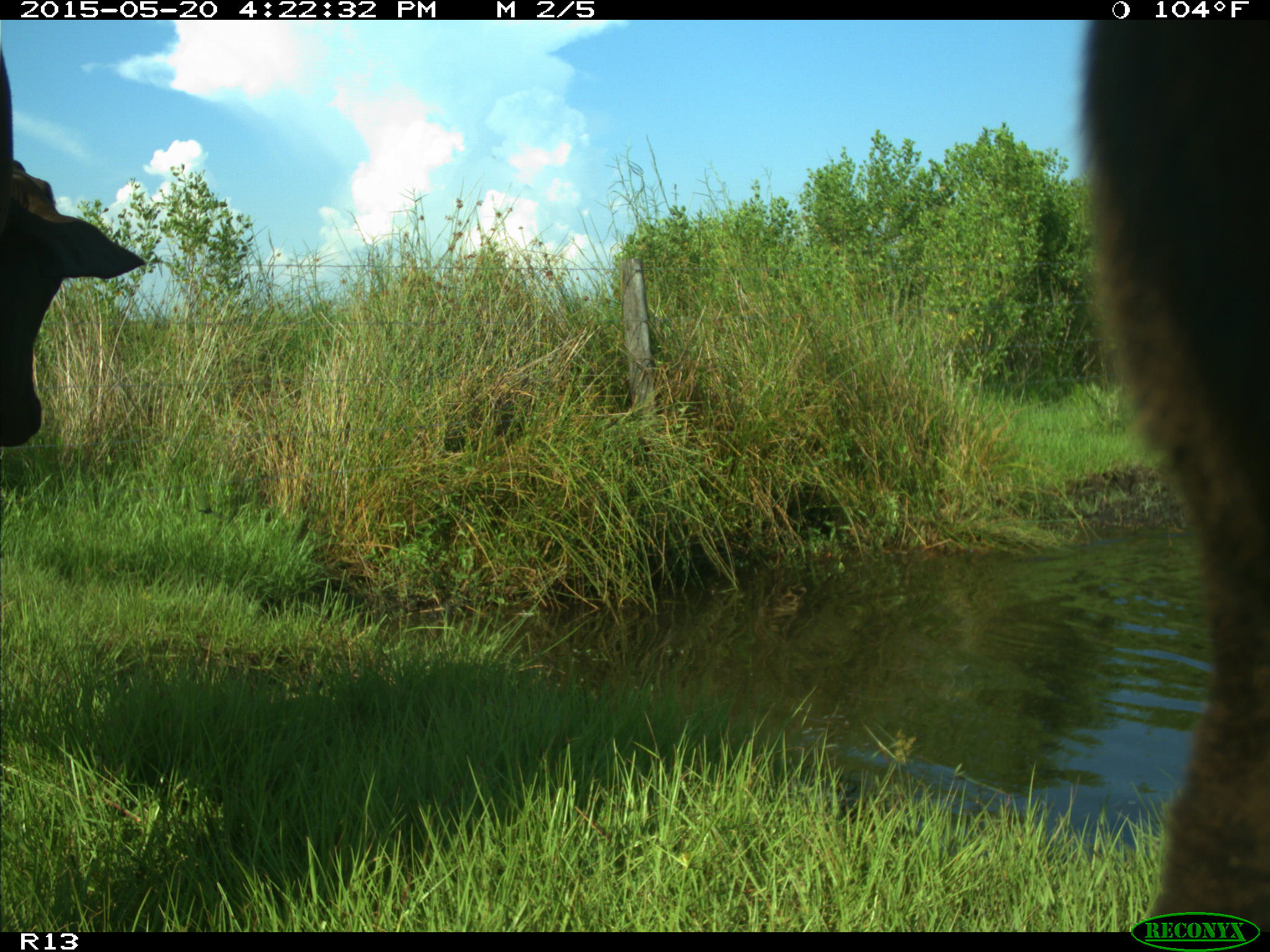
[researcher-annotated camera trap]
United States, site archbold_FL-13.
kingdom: Animalia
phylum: Chordata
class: Mammalia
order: Artiodactyla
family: Bovidae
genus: Bos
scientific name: Bos taurus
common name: domestic cow